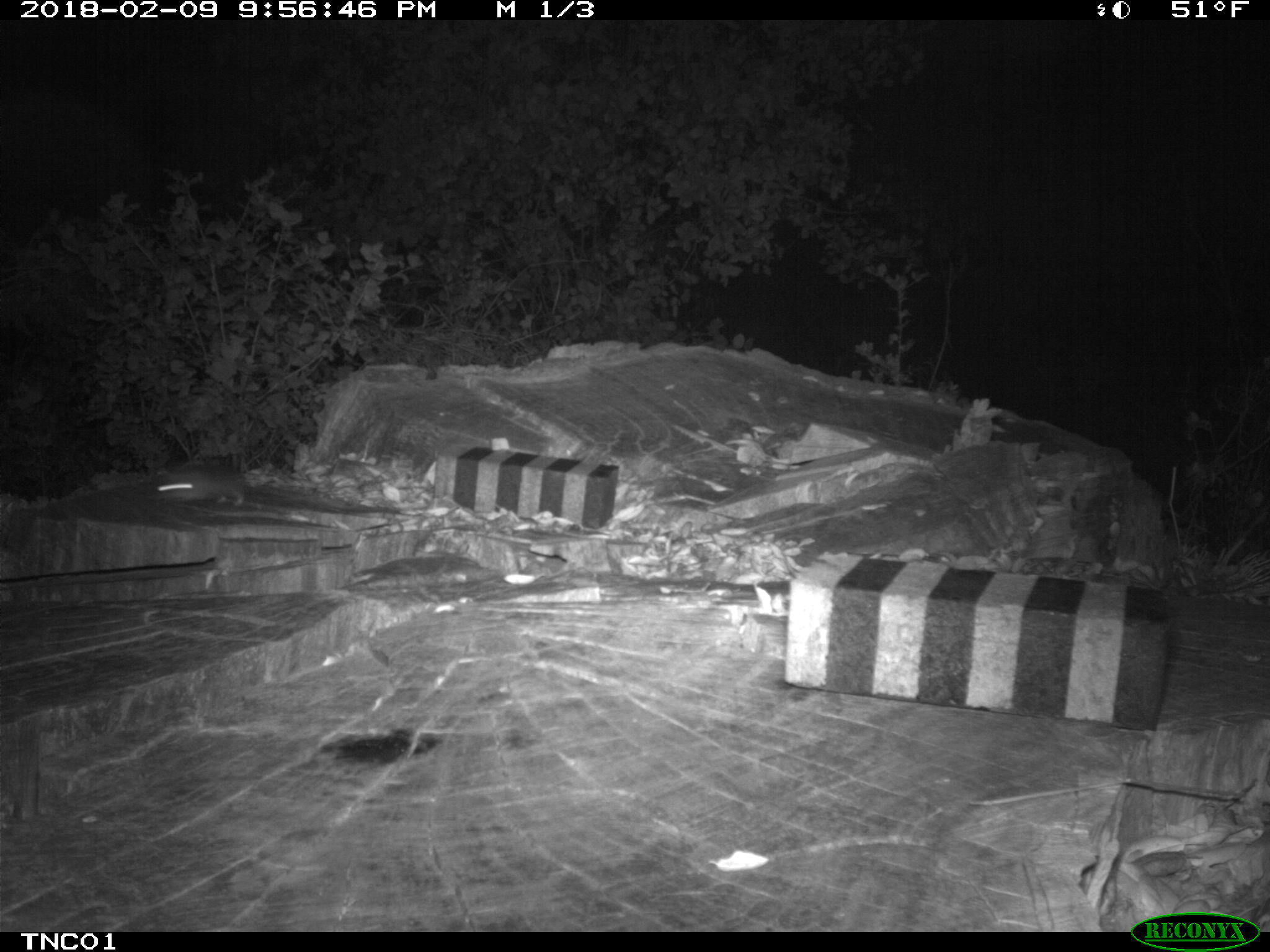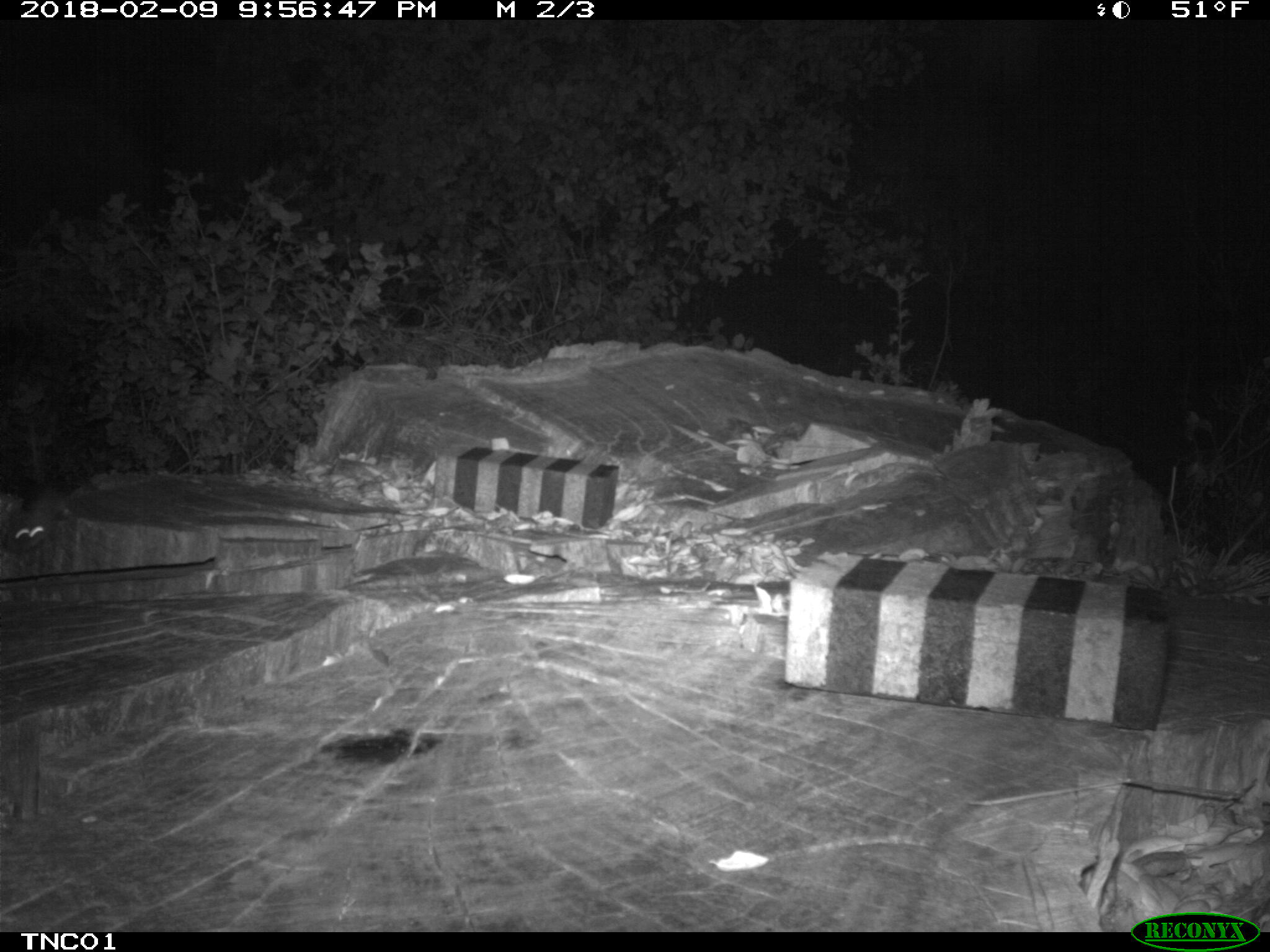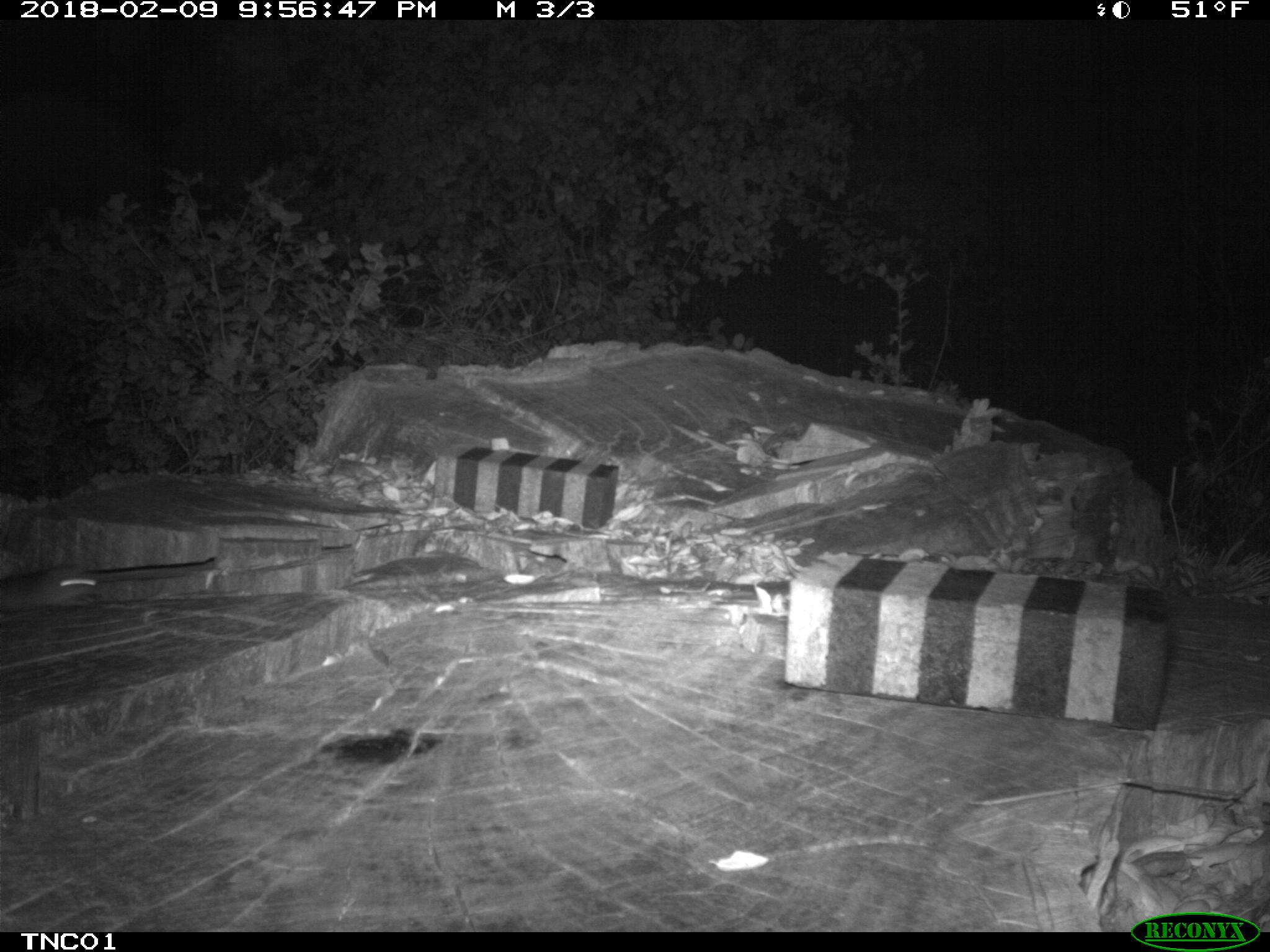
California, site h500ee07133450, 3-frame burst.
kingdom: Animalia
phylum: Chordata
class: Mammalia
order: Rodentia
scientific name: Rodentia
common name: rodent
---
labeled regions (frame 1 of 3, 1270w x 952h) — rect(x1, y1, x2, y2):
rodent: rect(149, 464, 399, 511)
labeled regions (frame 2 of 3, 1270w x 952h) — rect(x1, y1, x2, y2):
rodent: rect(2, 485, 63, 553)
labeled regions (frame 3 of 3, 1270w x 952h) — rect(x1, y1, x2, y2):
rodent: rect(0, 565, 99, 610)